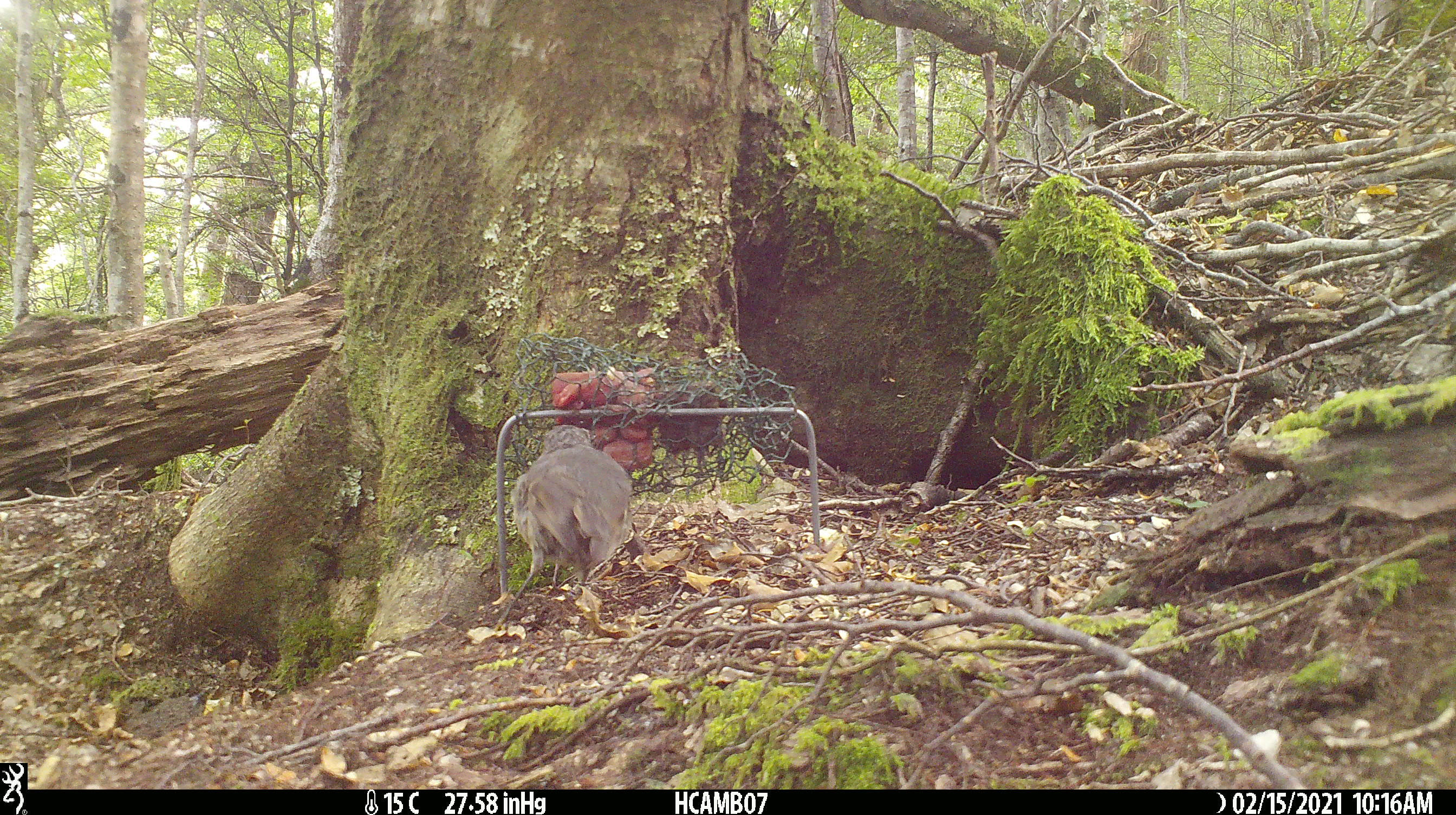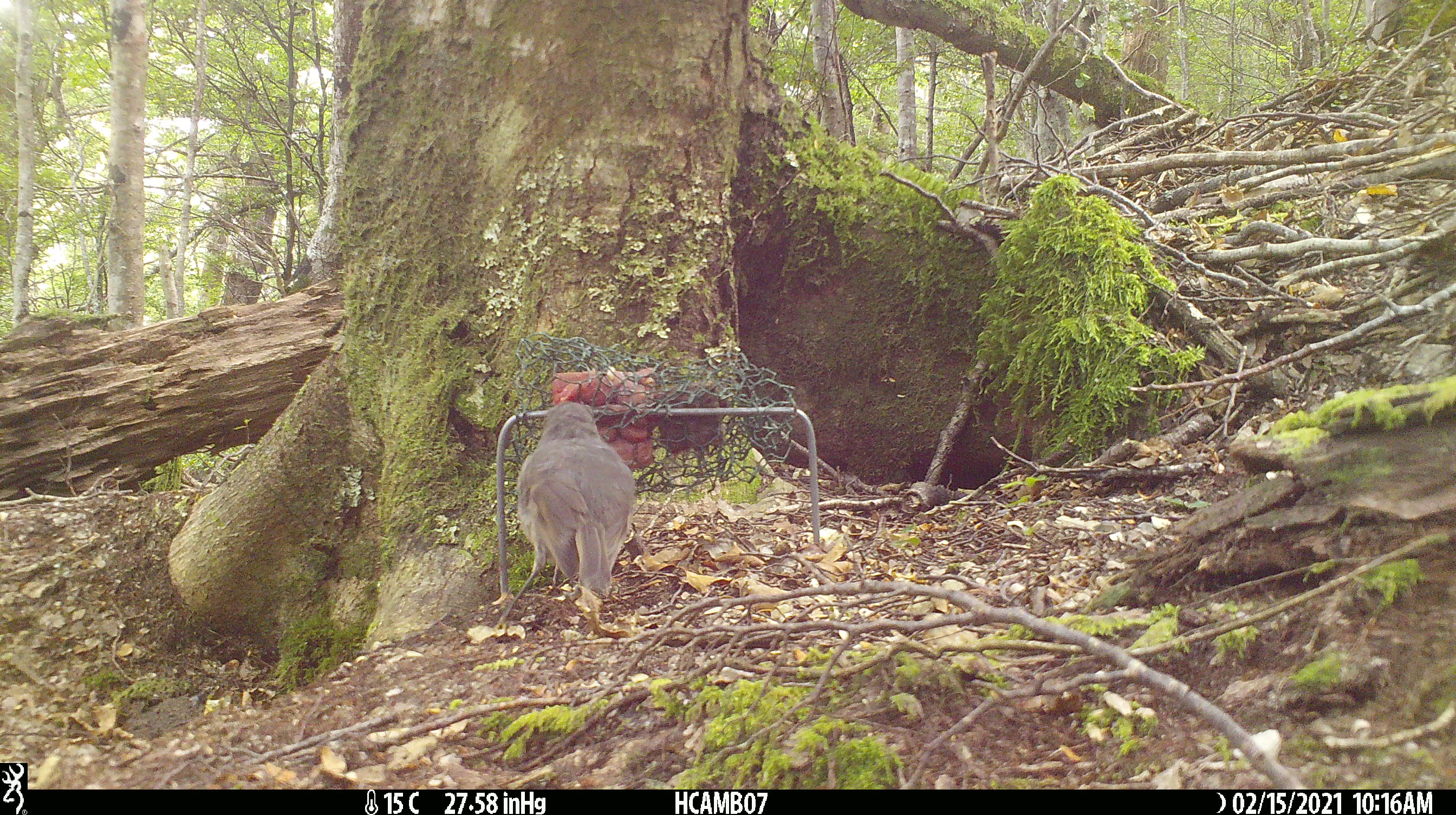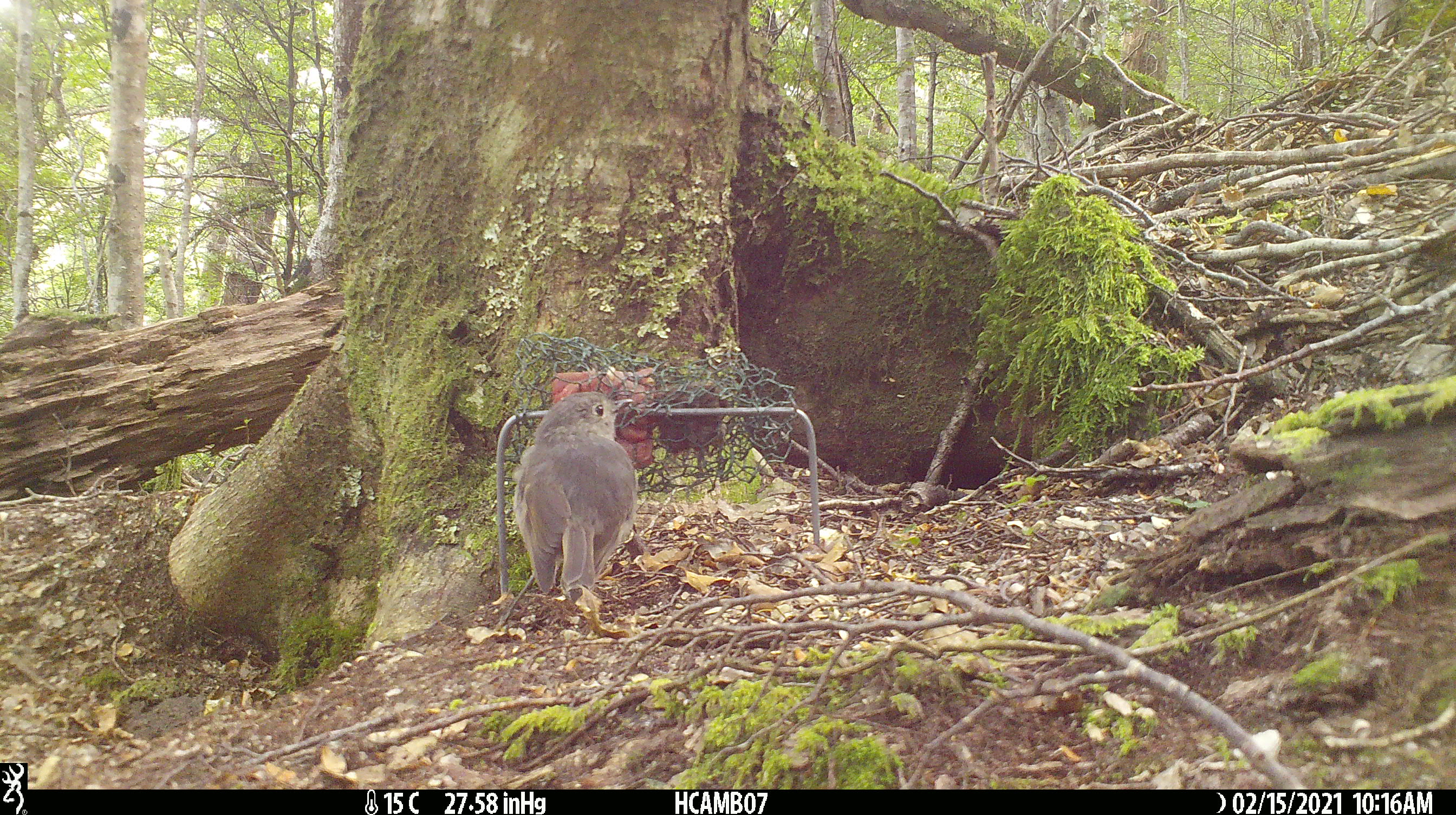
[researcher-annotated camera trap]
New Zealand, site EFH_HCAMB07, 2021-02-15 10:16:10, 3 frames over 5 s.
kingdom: Animalia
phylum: Chordata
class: Aves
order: Passeriformes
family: Petroicidae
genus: Petroica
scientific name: Petroica australis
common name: new zealand robin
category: robin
Robin (new zealand robin) (Petroica australis).